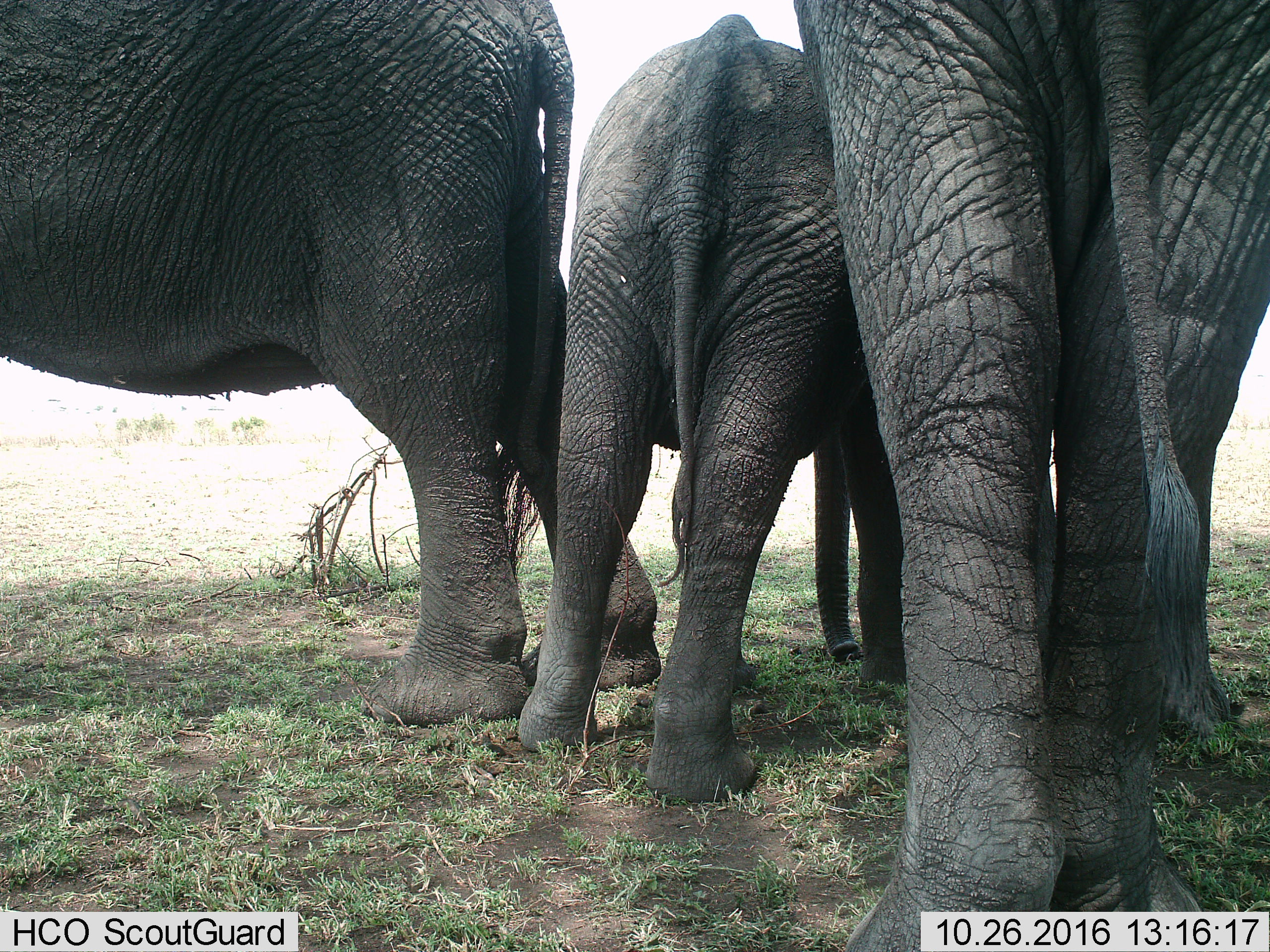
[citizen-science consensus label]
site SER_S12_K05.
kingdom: Animalia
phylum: Chordata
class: Mammalia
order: Proboscidea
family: Elephantidae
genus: Loxodonta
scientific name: Loxodonta africana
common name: african bush elephant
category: elephant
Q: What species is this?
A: Elephant (african bush elephant) (Loxodonta africana).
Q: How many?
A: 3.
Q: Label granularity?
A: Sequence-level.